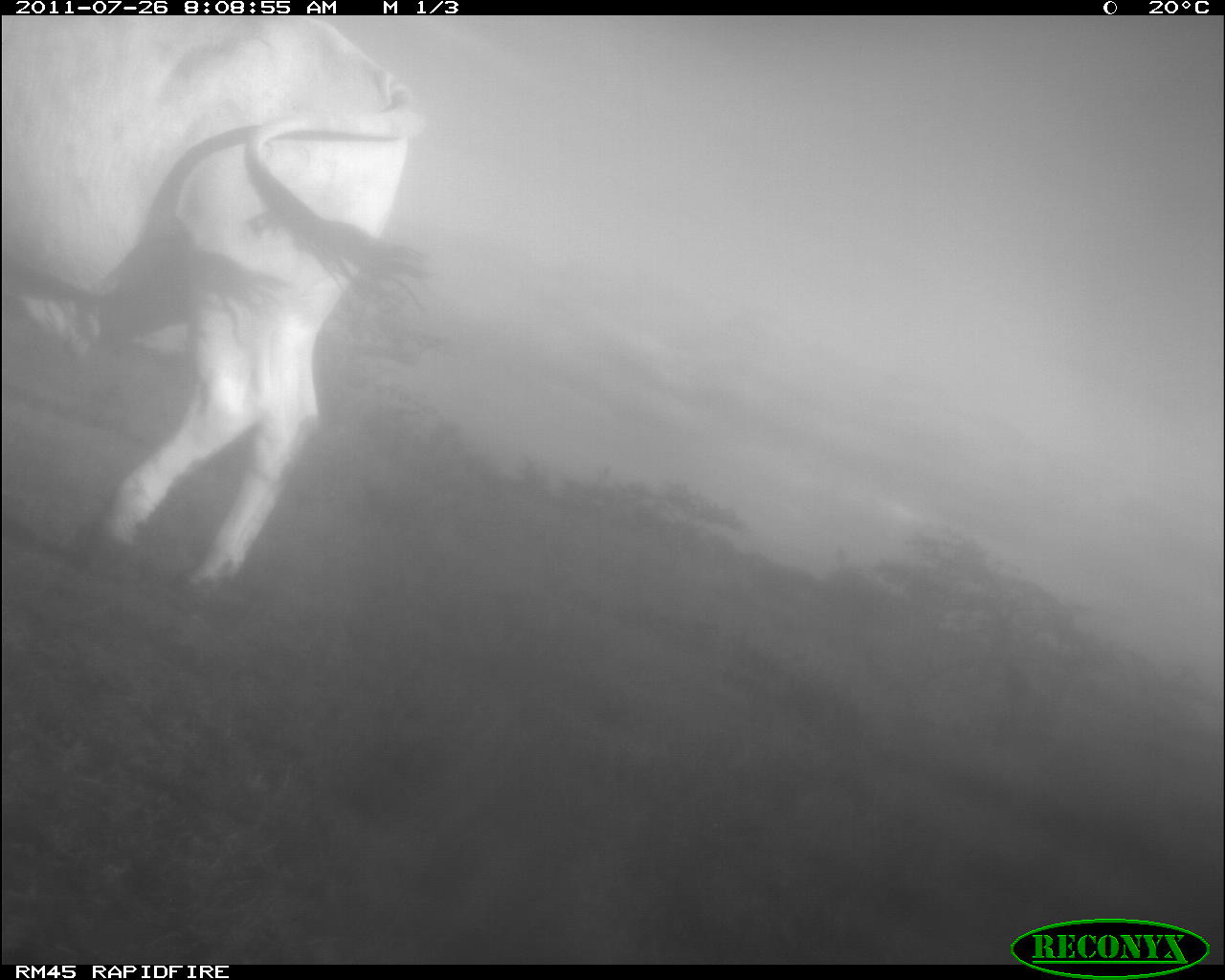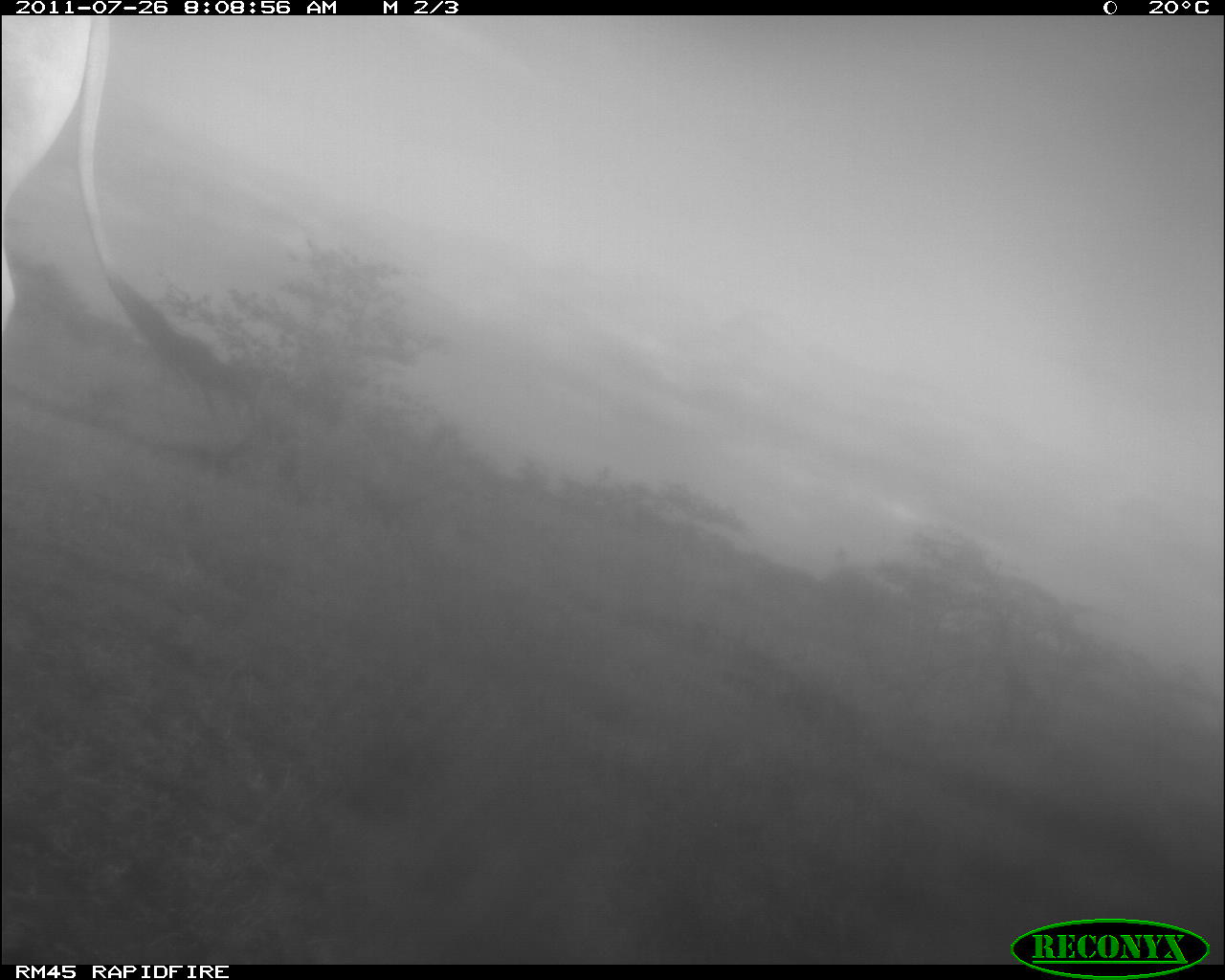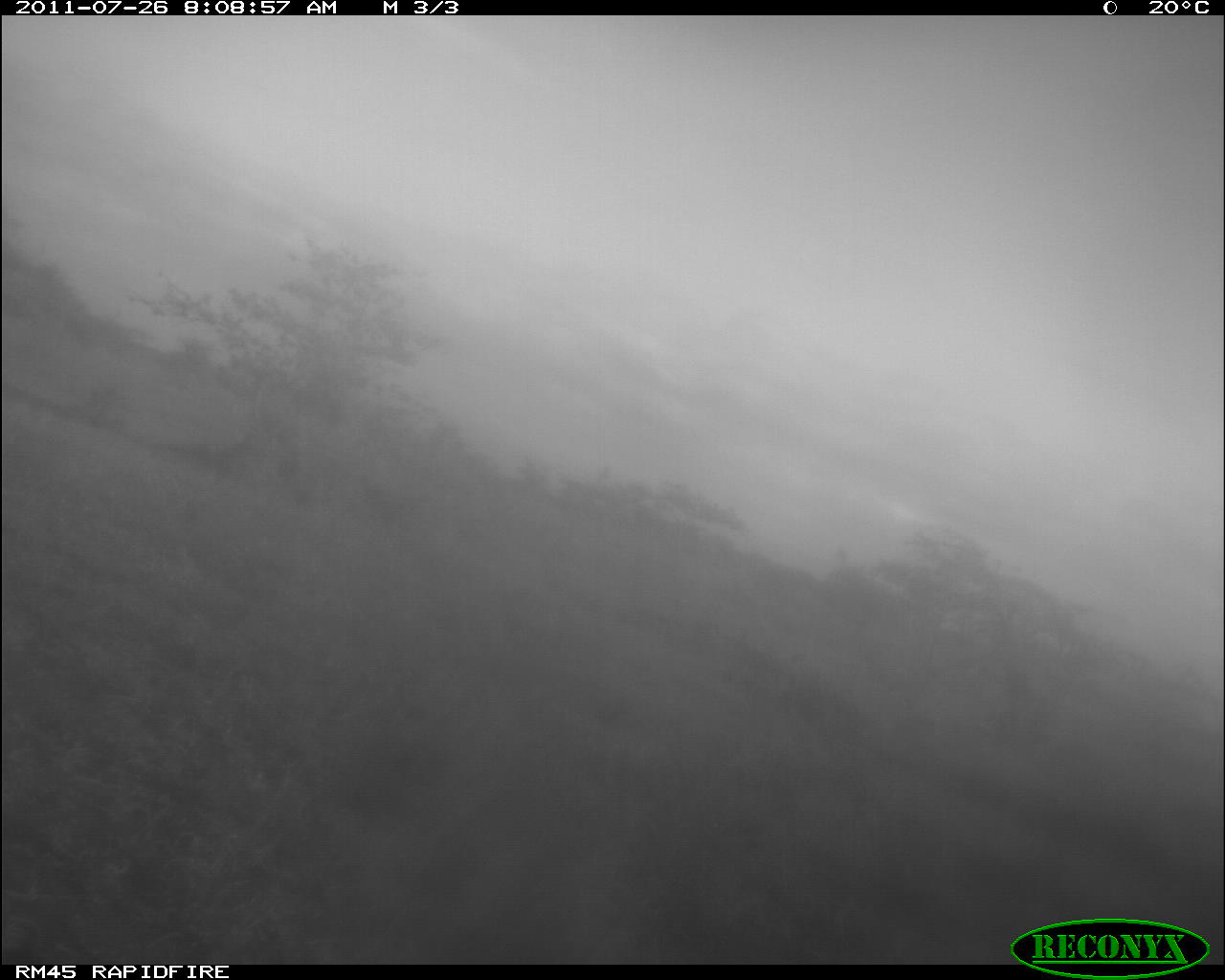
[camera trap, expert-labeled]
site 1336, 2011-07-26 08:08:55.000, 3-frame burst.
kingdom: Animalia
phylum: Chordata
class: Mammalia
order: Artiodactyla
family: Bovidae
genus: Bos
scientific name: Bos taurus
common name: domestic cattle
Bos taurus (domestic cattle), count 1.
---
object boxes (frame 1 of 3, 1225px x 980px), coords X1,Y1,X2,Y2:
bos taurus: 0,16,431,598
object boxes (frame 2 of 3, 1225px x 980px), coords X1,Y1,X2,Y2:
bos taurus: 0,16,258,420